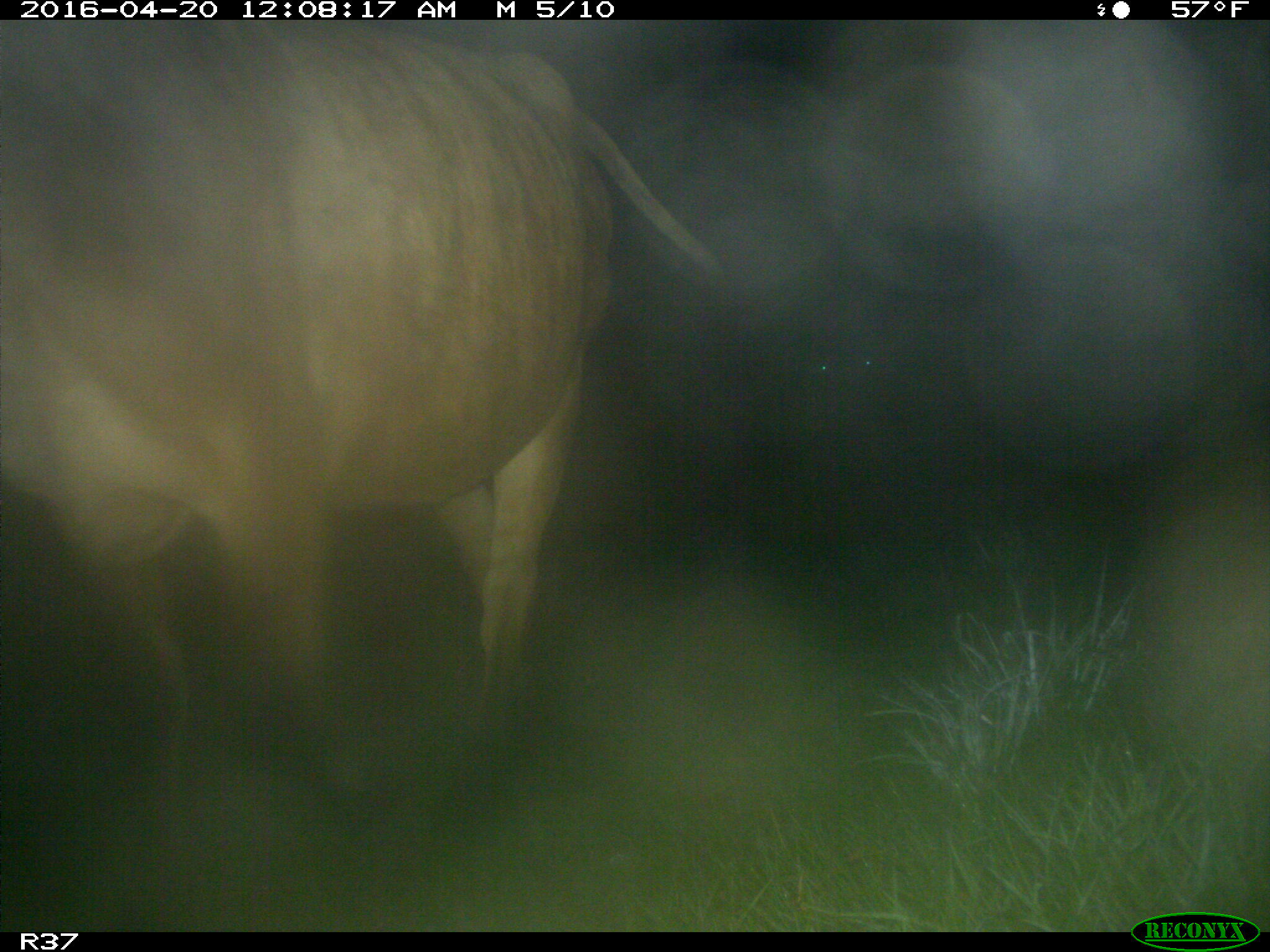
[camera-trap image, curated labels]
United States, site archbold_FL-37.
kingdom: Animalia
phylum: Chordata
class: Mammalia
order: Artiodactyla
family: Bovidae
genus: Bos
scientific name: Bos taurus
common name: domestic cow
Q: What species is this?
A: Bos taurus (domestic cow).